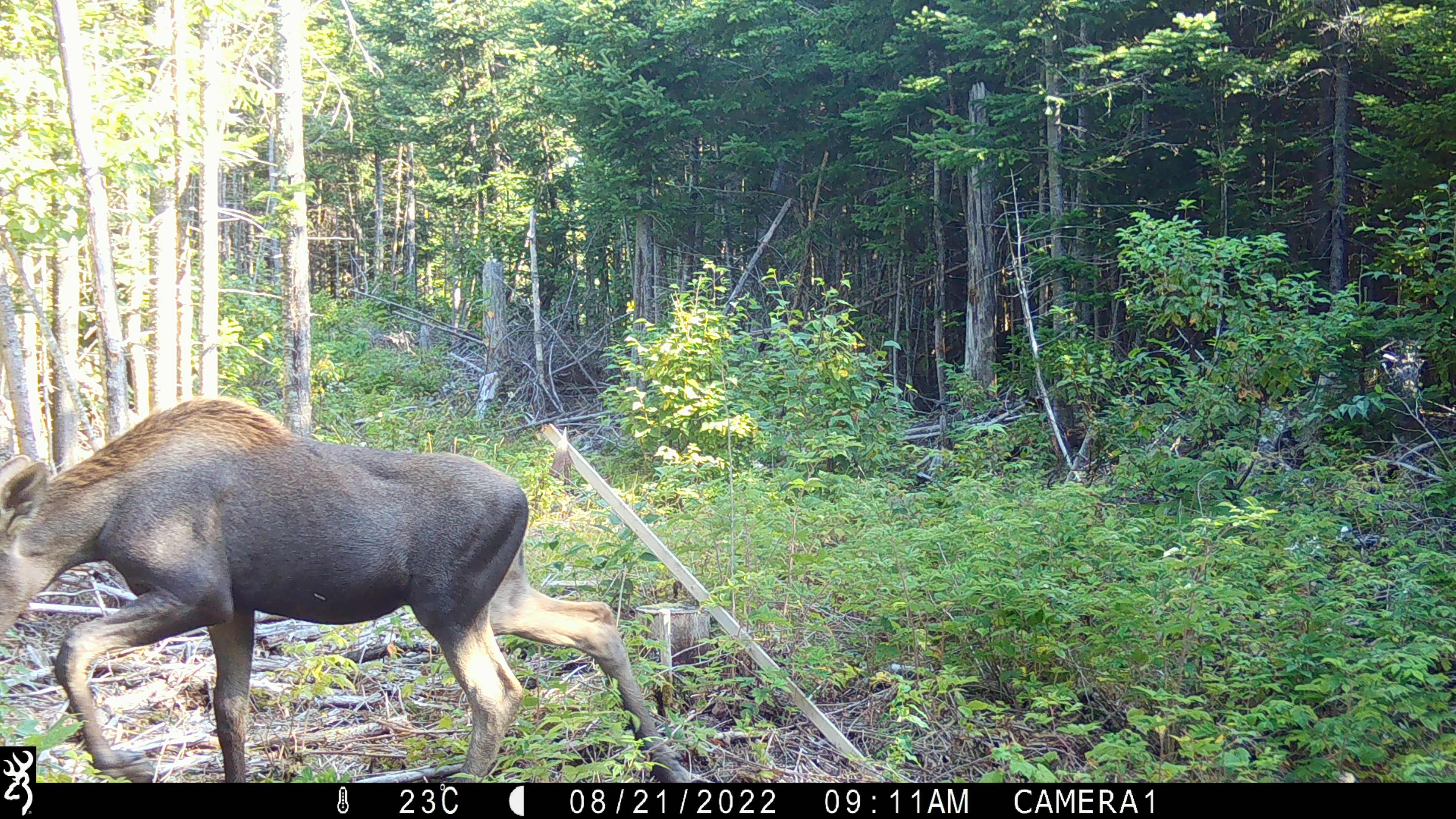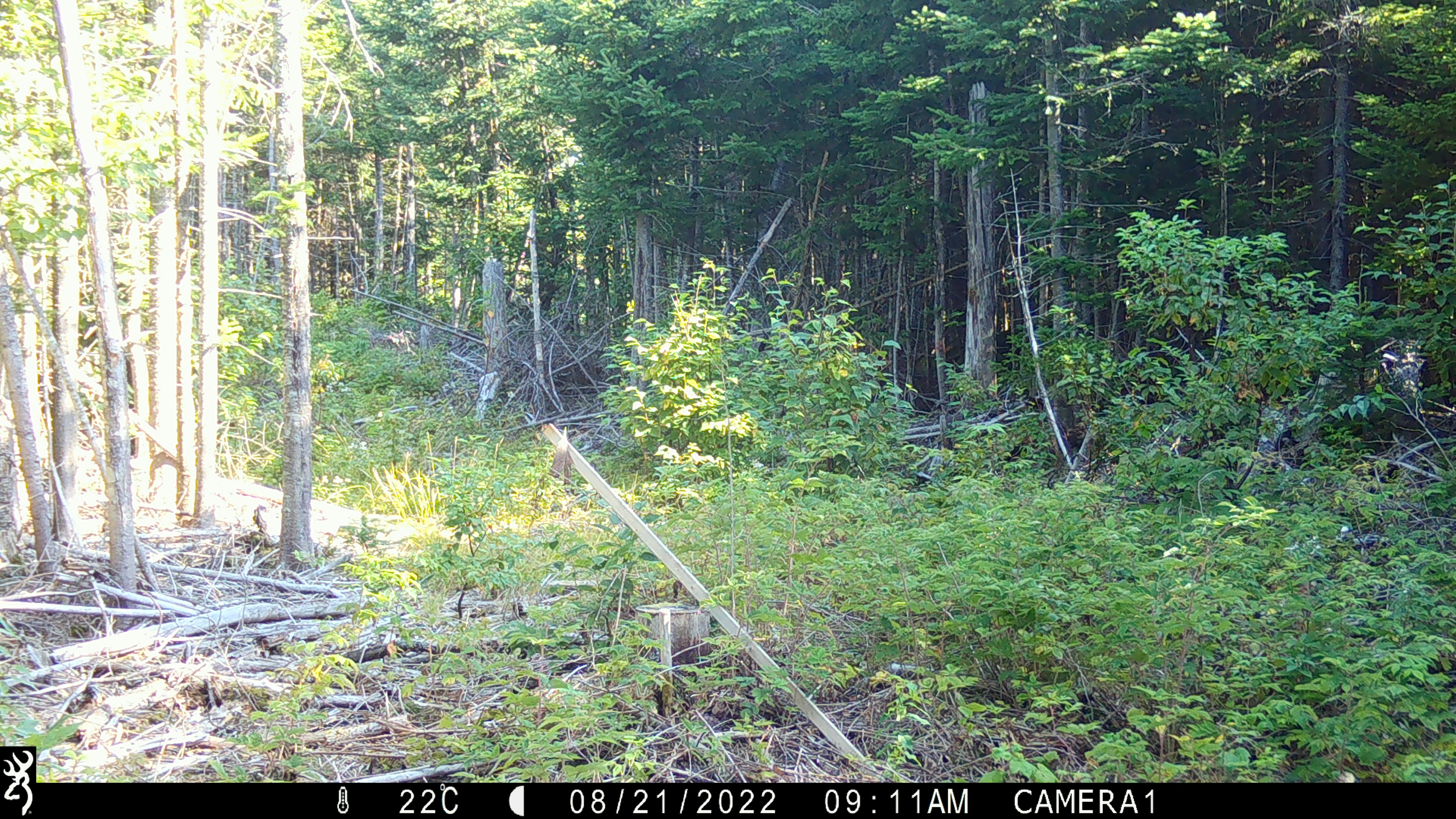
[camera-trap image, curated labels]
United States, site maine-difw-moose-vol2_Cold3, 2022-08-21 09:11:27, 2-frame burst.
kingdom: Animalia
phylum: Chordata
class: Mammalia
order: Artiodactyla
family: Cervidae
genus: Alces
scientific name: Alces alces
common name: moose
Moose (Alces alces).